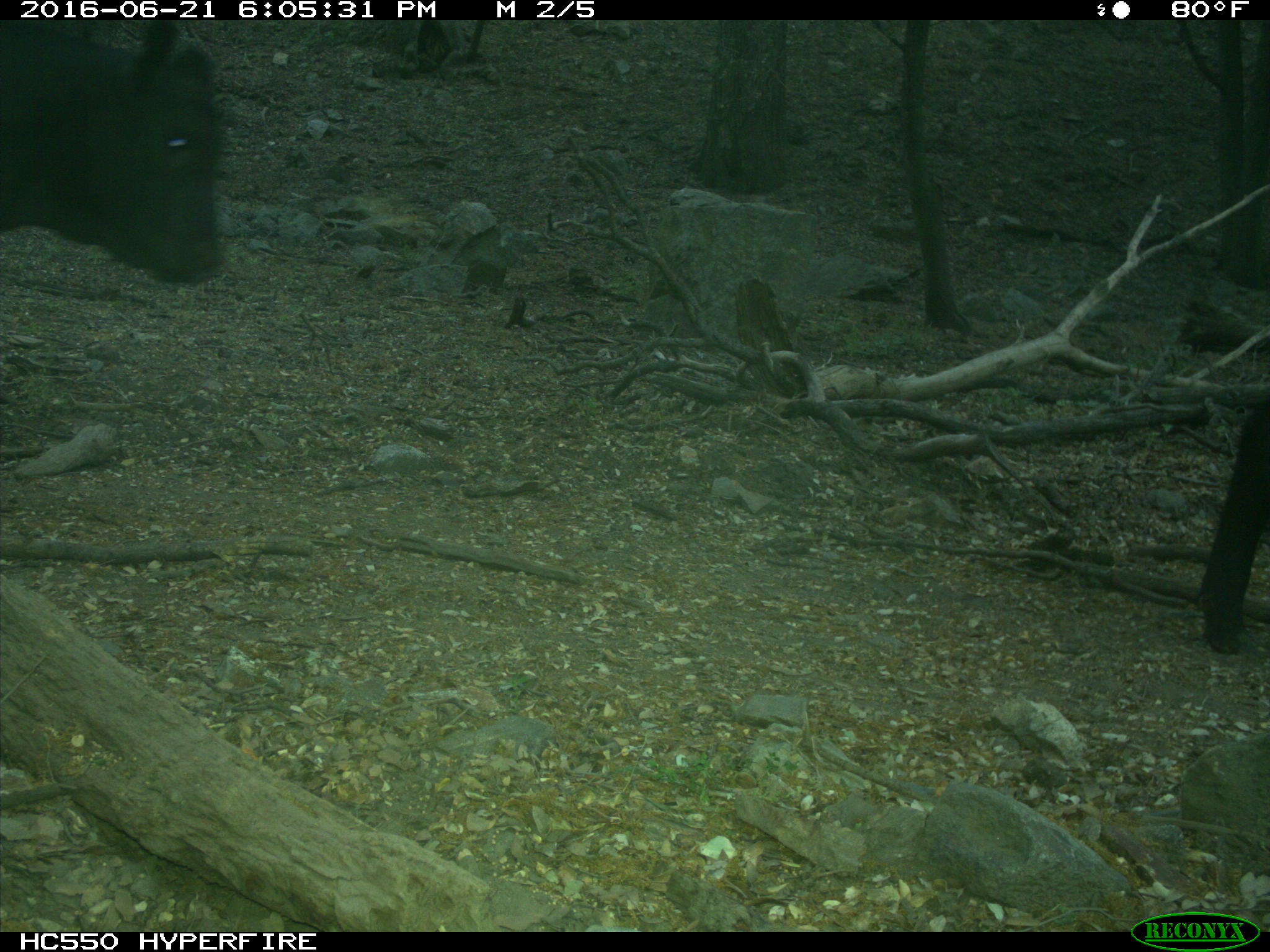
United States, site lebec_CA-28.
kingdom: Animalia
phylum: Chordata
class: Mammalia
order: Artiodactyla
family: Bovidae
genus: Bos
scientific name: Bos taurus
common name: domestic cow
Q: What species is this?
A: Bos taurus (domestic cow).